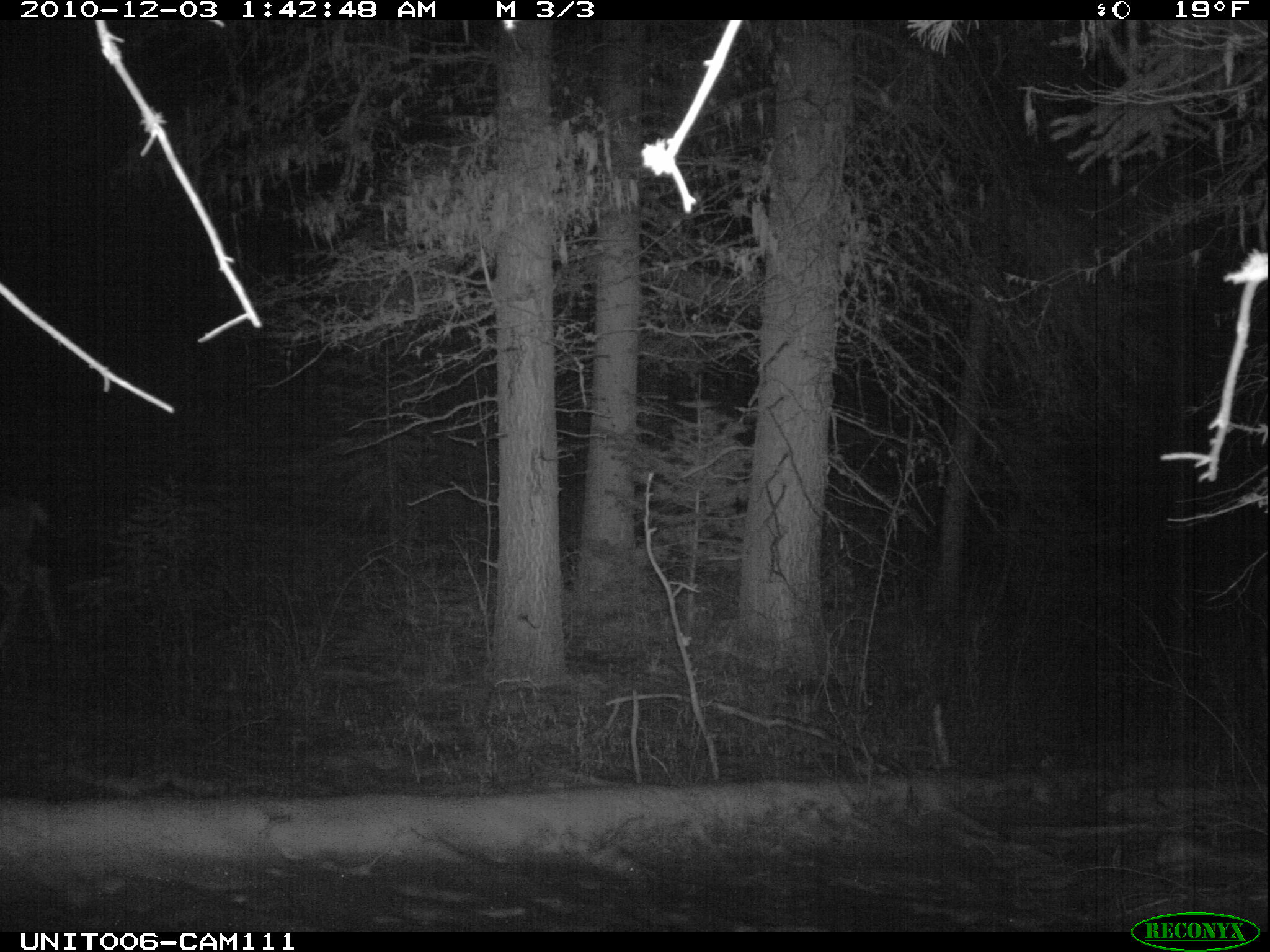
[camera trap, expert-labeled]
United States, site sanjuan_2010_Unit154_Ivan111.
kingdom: Animalia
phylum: Chordata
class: Mammalia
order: Artiodactyla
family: Cervidae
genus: Odocoileus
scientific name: Odocoileus hemionus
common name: mule deer